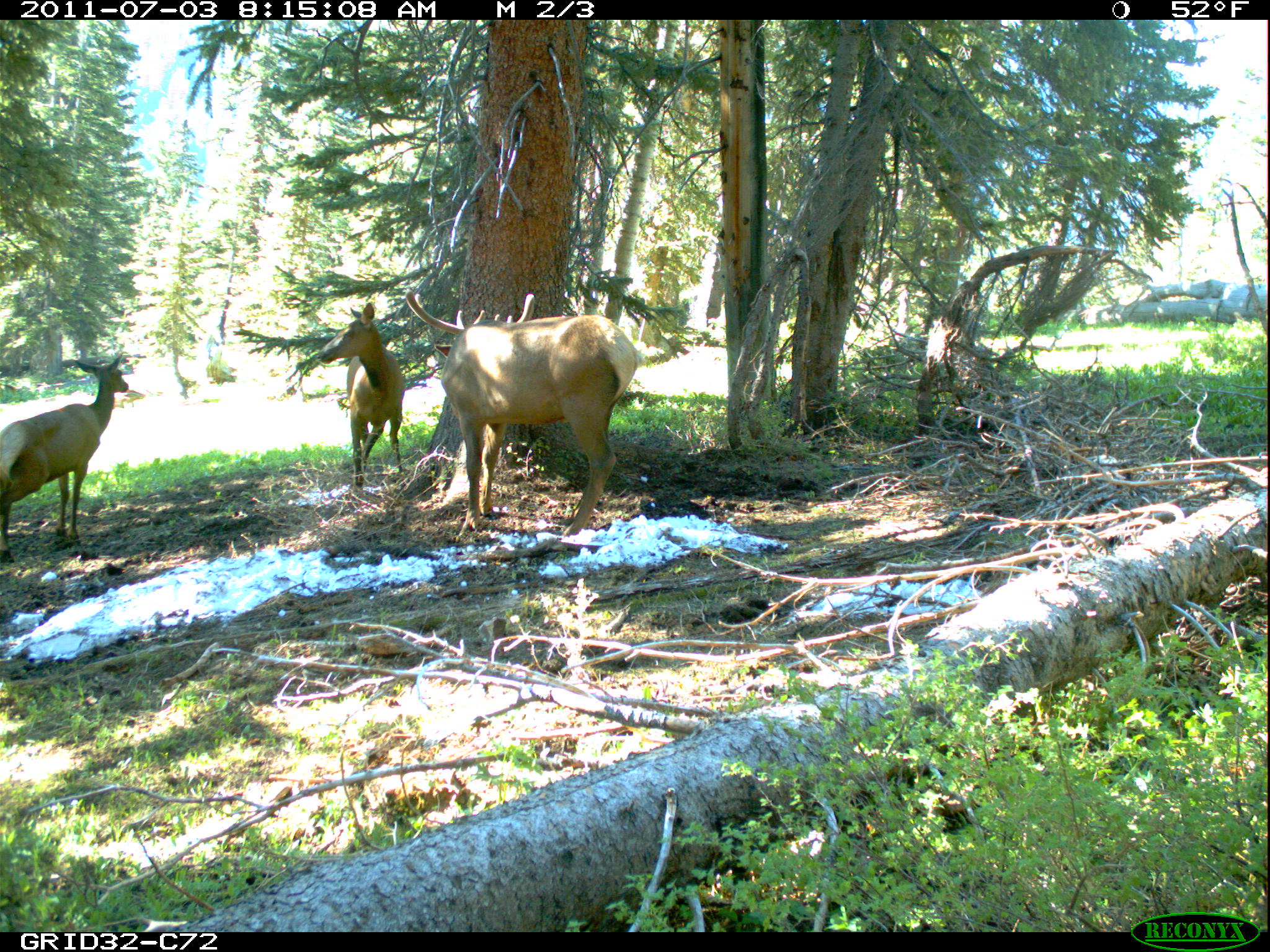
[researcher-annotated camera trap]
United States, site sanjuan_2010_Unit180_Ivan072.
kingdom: Animalia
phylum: Chordata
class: Mammalia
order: Artiodactyla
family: Cervidae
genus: Cervus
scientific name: Cervus elaphus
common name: red deer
Cervus elaphus (red deer).